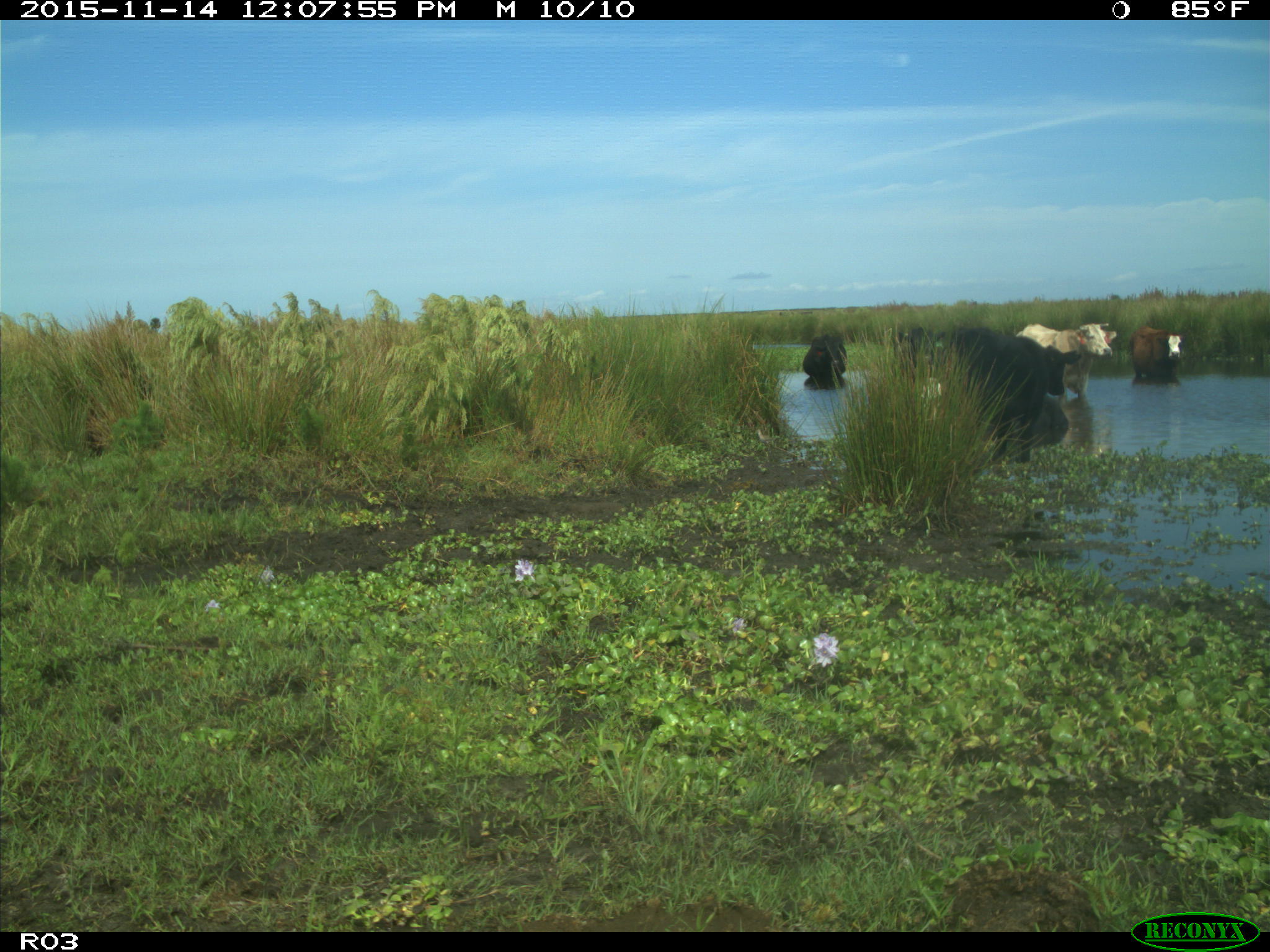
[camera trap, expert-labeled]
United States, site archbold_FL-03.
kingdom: Animalia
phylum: Chordata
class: Mammalia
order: Artiodactyla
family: Bovidae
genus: Bos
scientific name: Bos taurus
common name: domestic cow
Bos taurus (domestic cow).